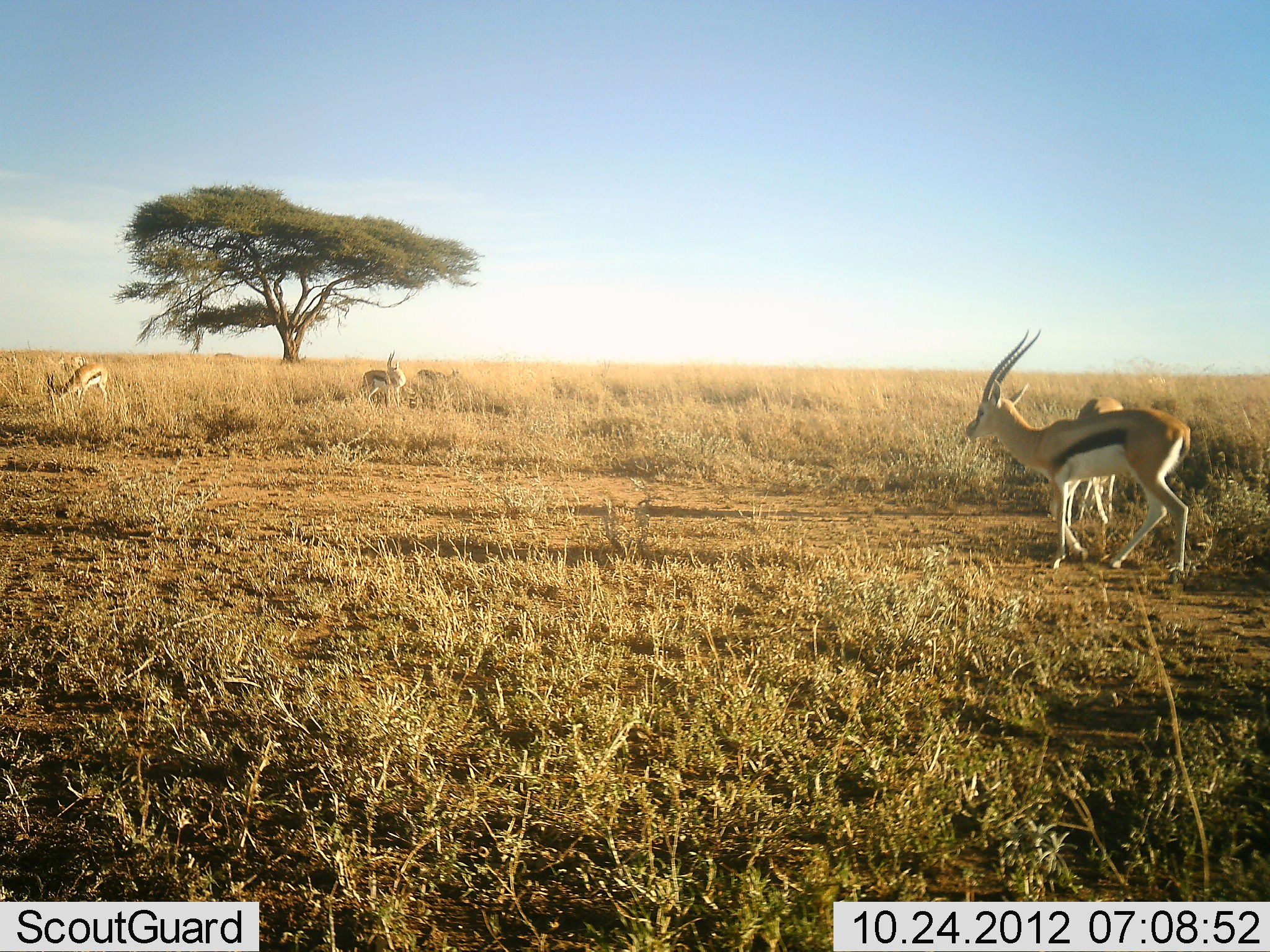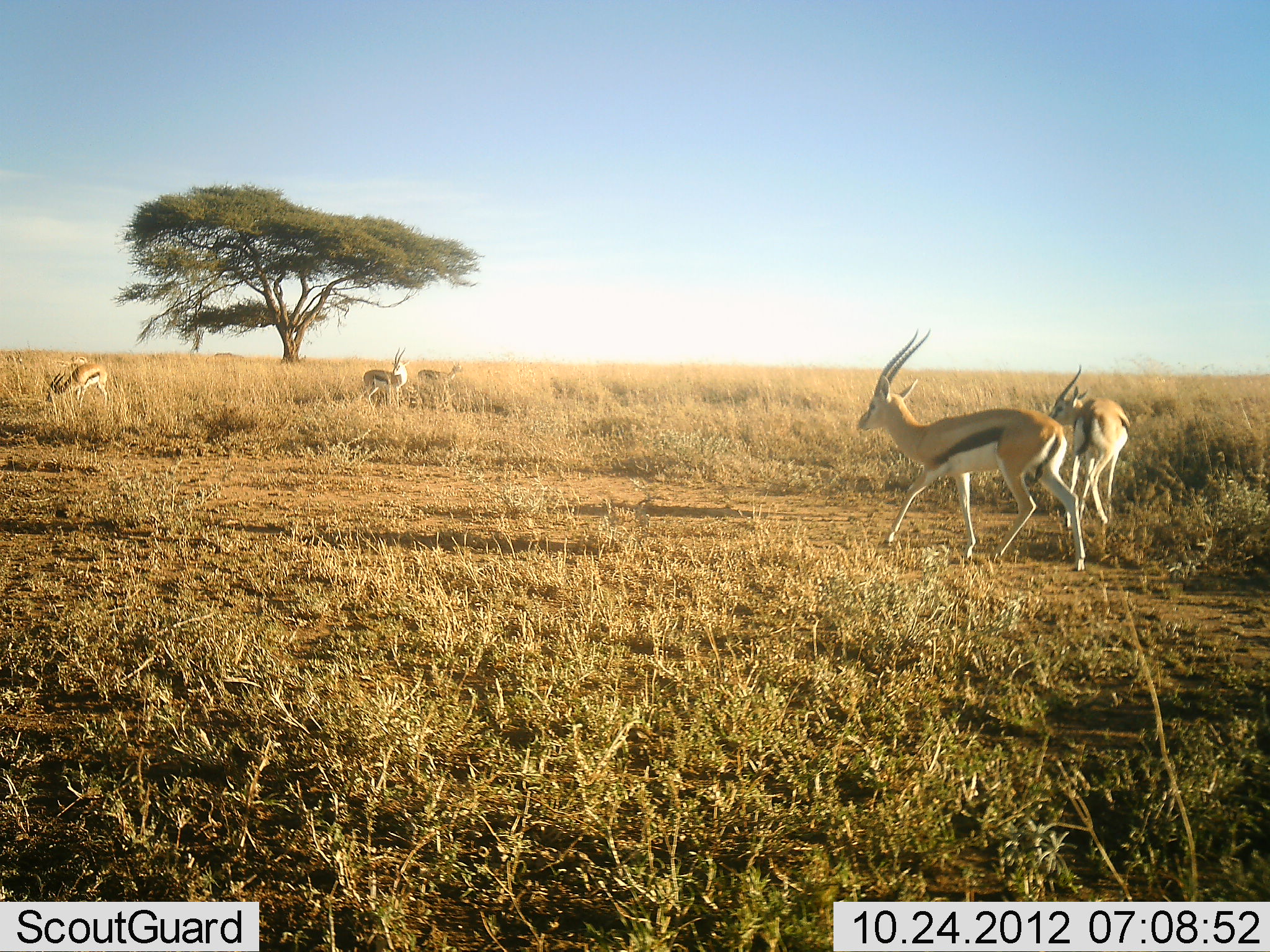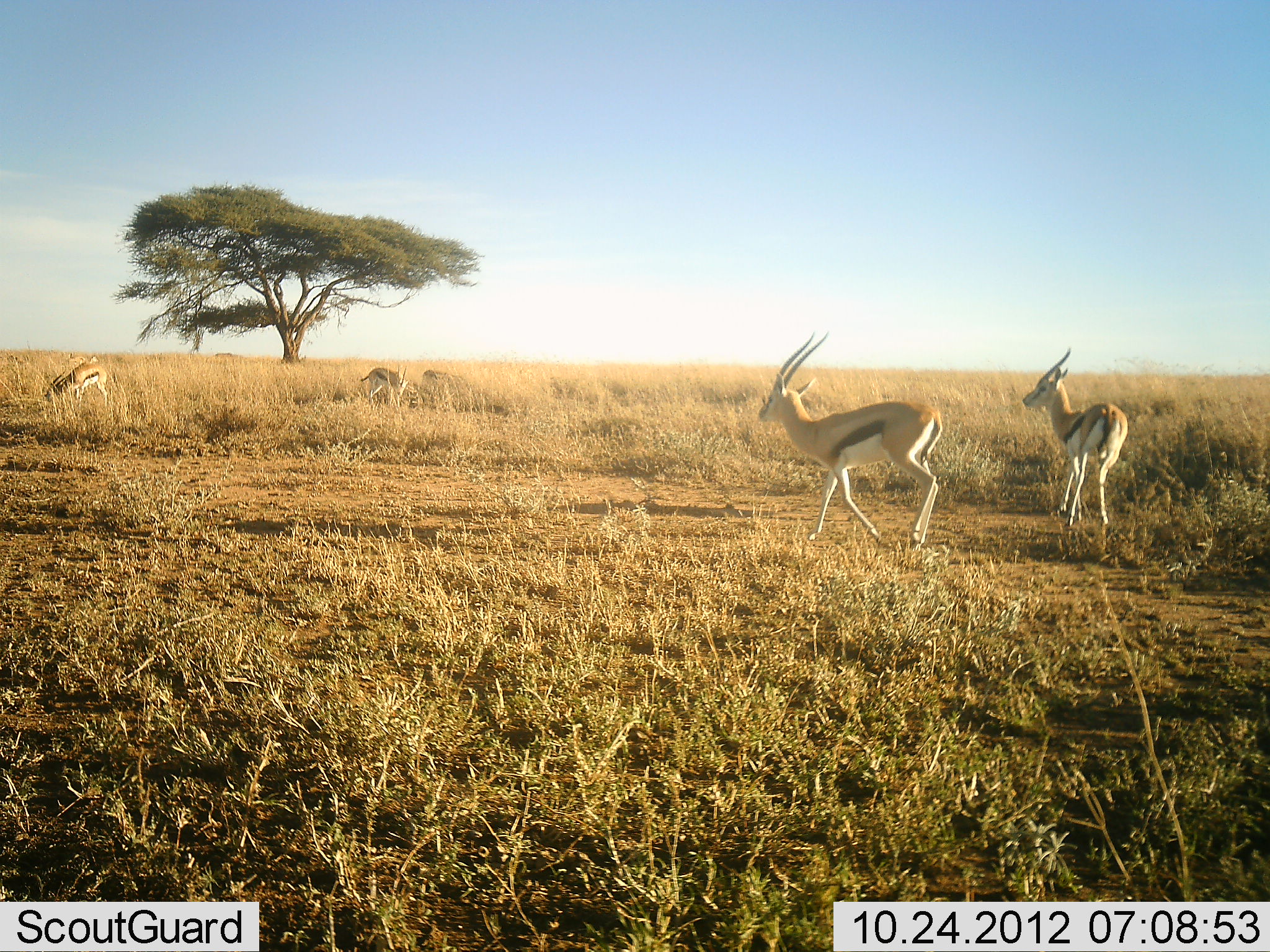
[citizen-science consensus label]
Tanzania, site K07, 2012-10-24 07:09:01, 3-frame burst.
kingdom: Animalia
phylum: Chordata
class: Mammalia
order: Artiodactyla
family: Bovidae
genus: Eudorcas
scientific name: Eudorcas thomsonii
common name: thomson's gazelle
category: gazellethomsons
Gazellethomsons (thomson's gazelle) (Eudorcas thomsonii), count 6. Behavior (volunteer vote fractions): standing 70%, resting 0%, moving 100%, interacting 0%. Young present (vote fraction): 10%. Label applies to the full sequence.